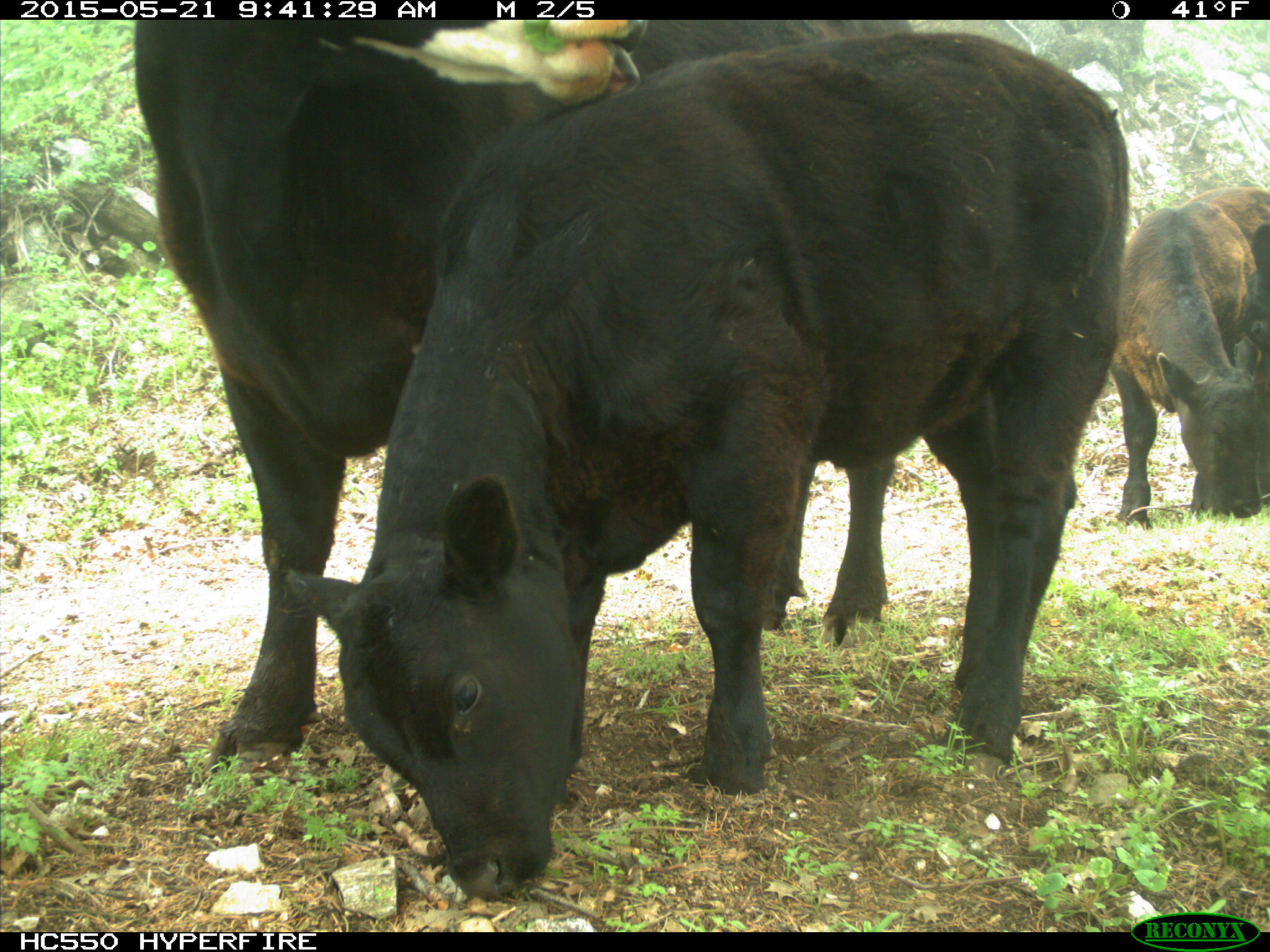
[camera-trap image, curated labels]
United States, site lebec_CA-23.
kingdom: Animalia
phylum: Chordata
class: Mammalia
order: Artiodactyla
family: Bovidae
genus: Bos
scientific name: Bos taurus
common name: domestic cow